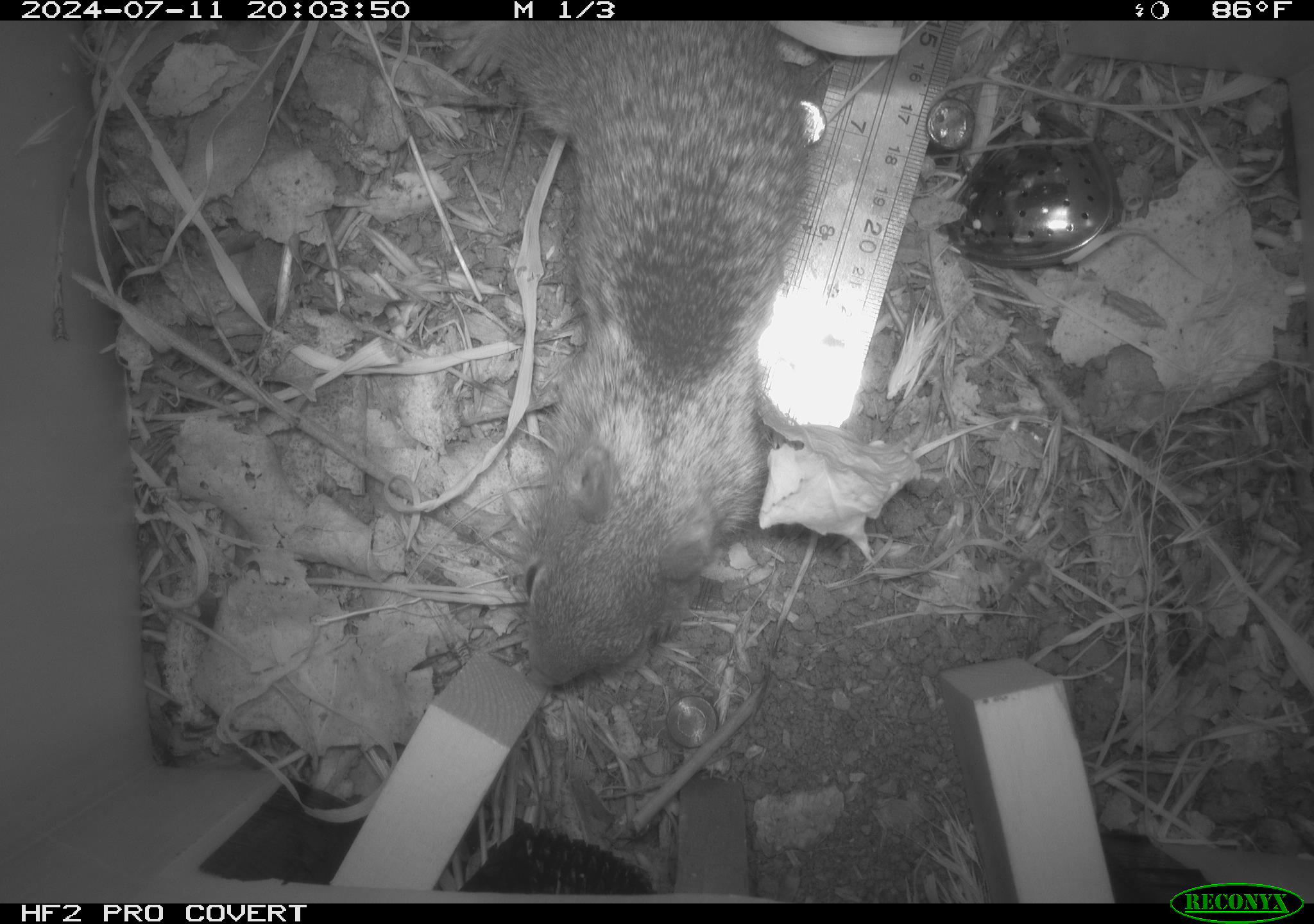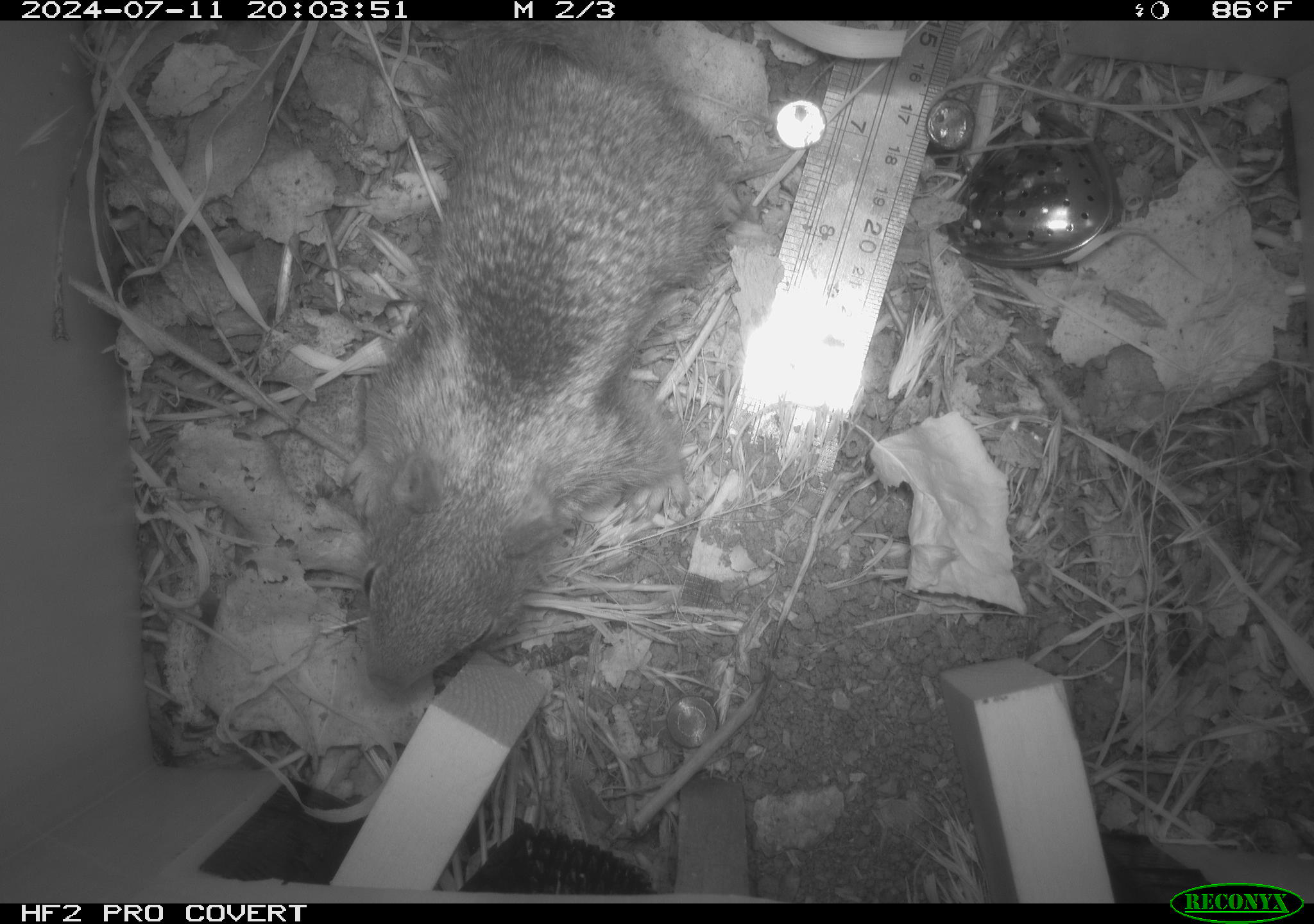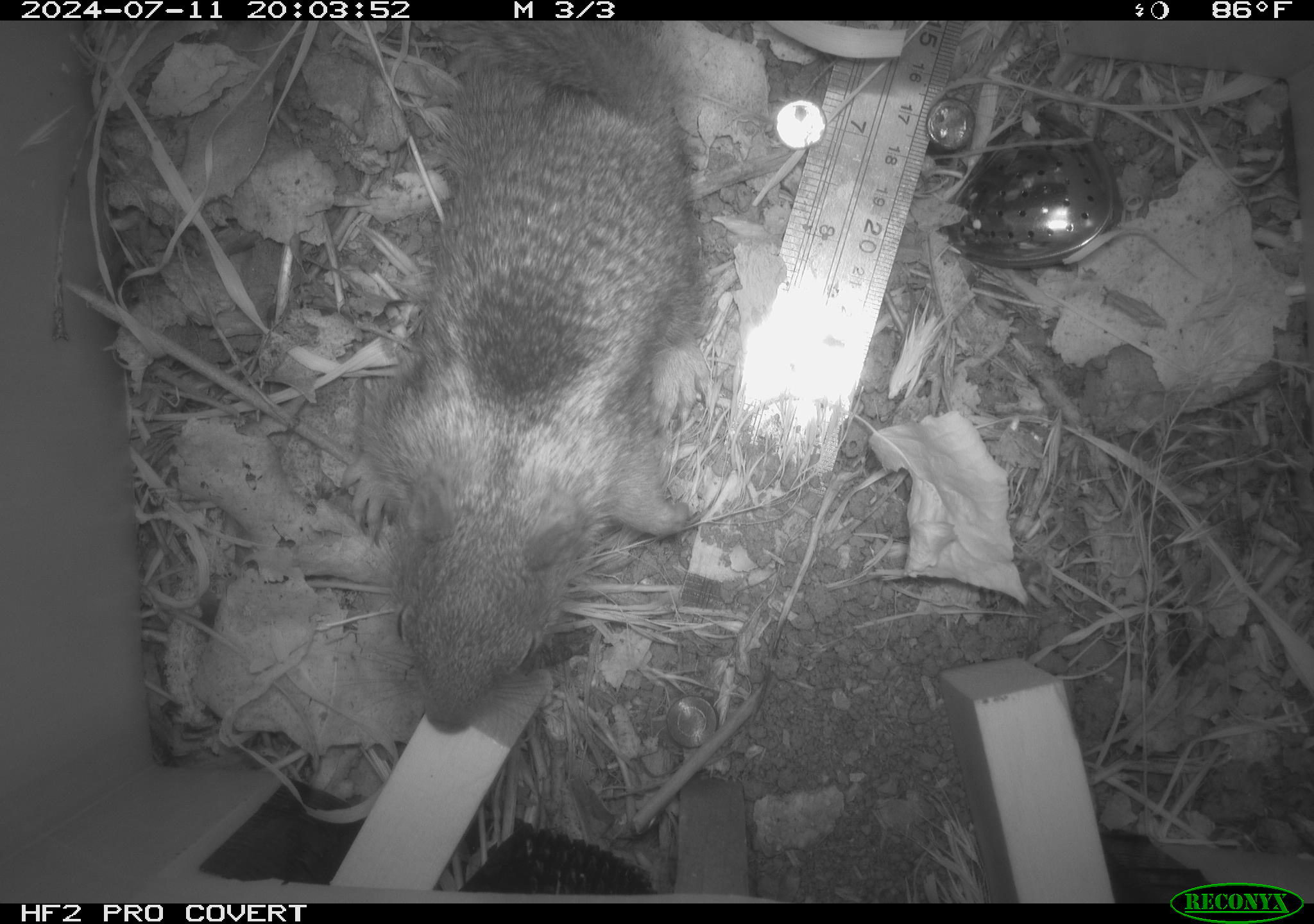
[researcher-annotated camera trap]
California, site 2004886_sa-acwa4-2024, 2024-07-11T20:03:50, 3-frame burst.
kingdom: Animalia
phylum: Chordata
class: Mammalia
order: Rodentia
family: Sciuridae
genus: Otospermophilus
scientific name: Otospermophilus beecheyi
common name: california ground squirrel